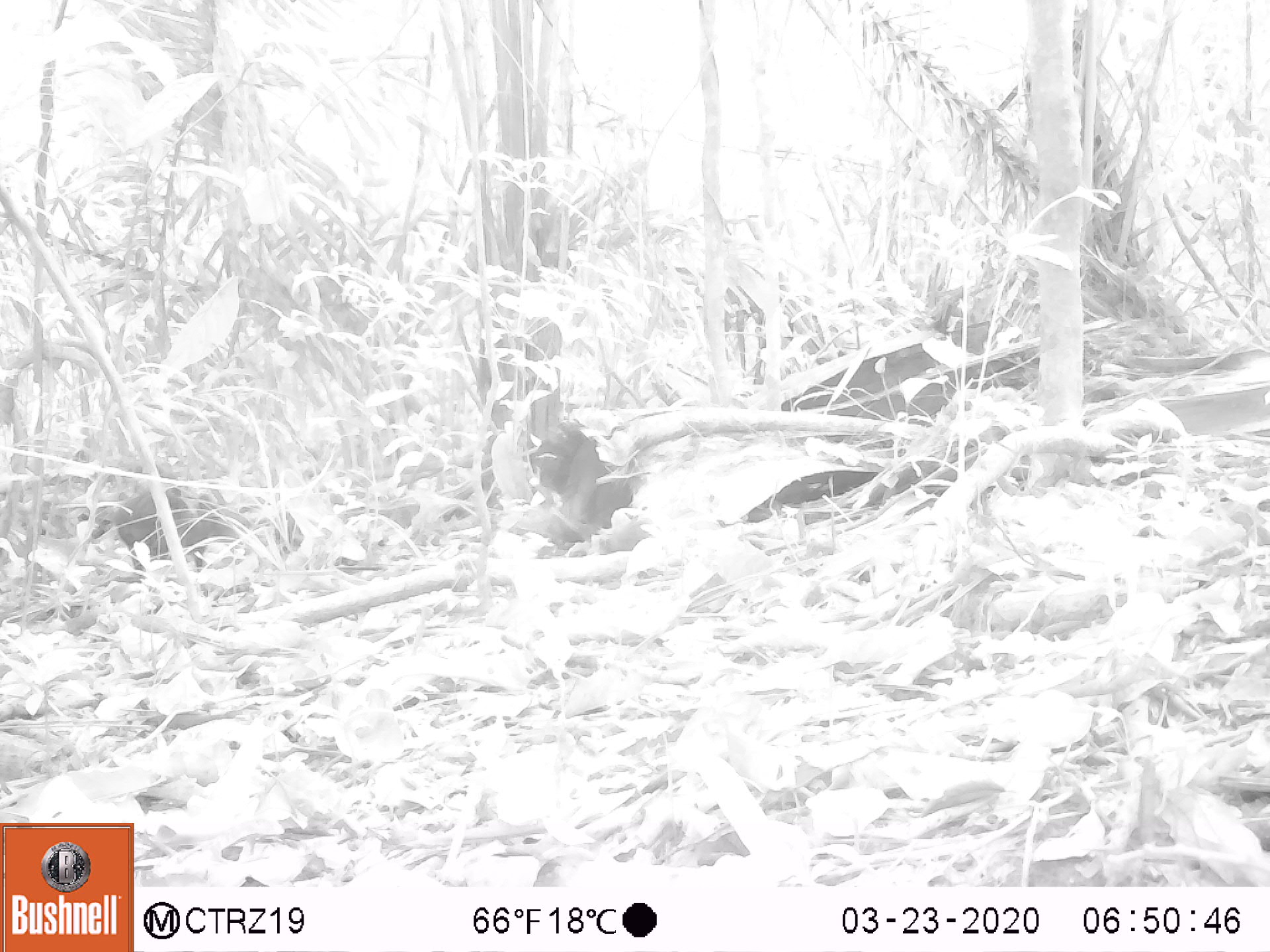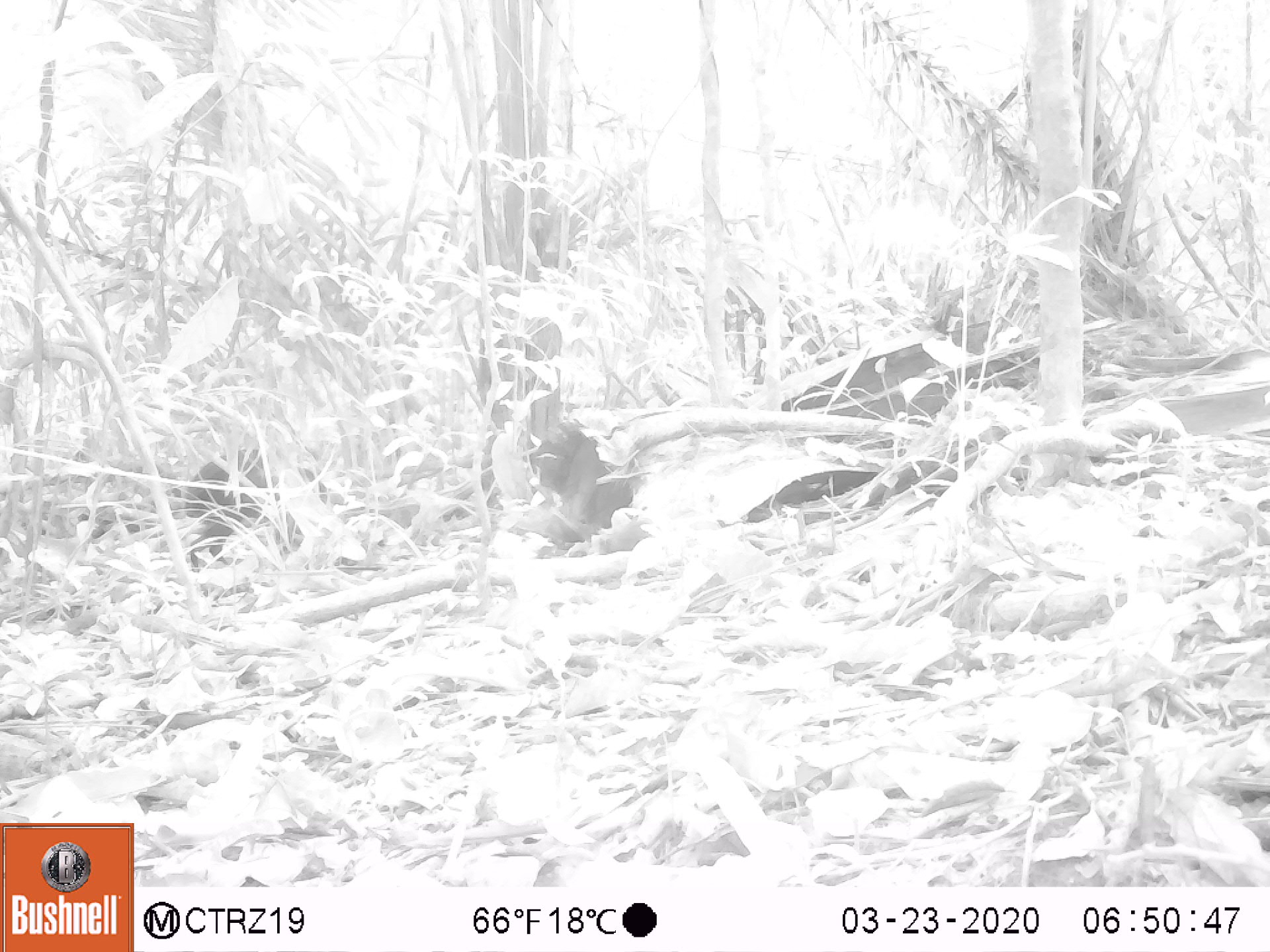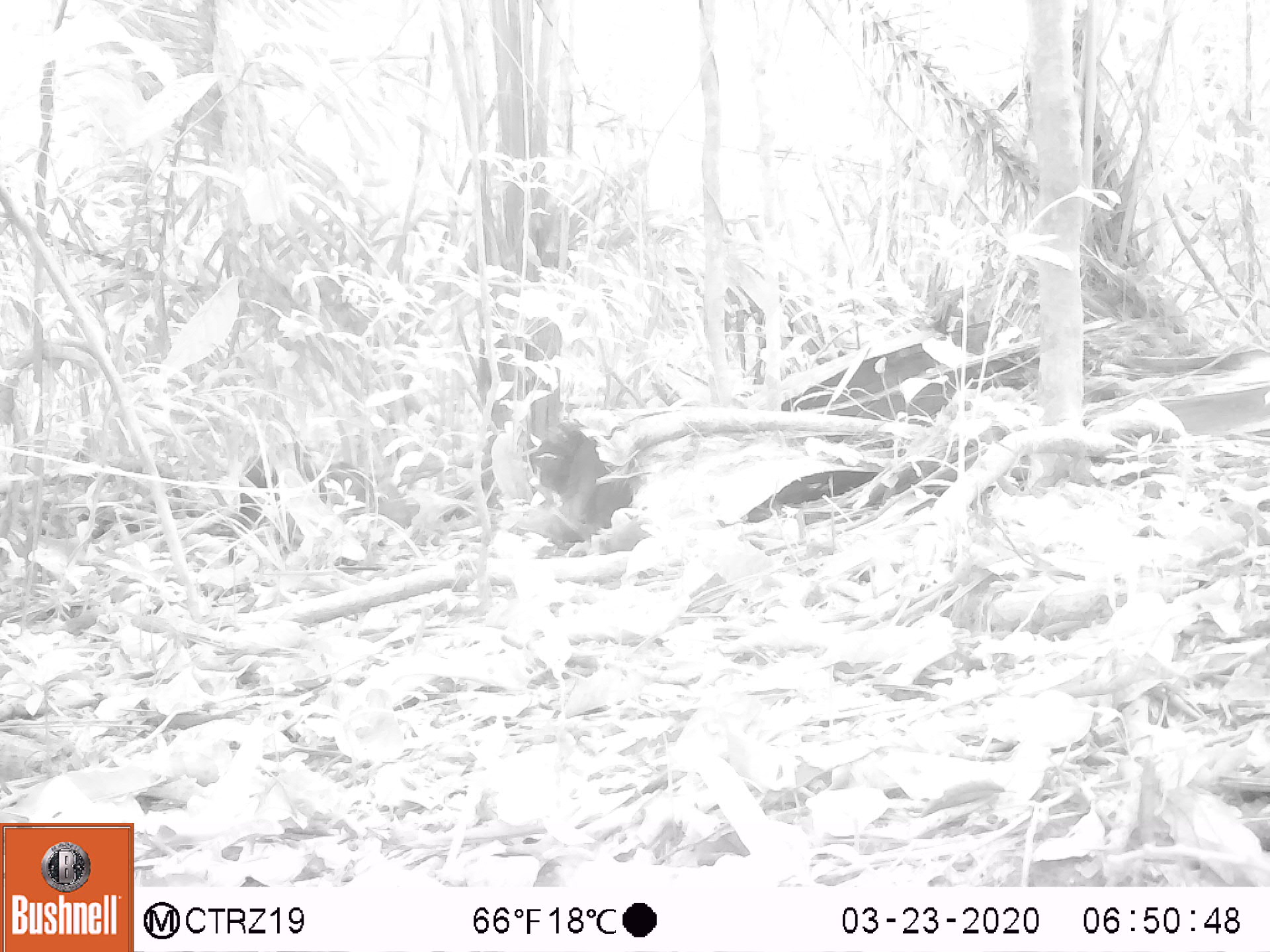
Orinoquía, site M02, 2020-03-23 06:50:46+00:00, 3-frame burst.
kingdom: Animalia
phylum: Chordata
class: Mammalia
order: Rodentia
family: Dasyproctidae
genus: Dasyprocta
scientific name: Dasyprocta fuliginosa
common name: black agouti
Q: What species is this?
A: Black agouti (Dasyprocta fuliginosa).